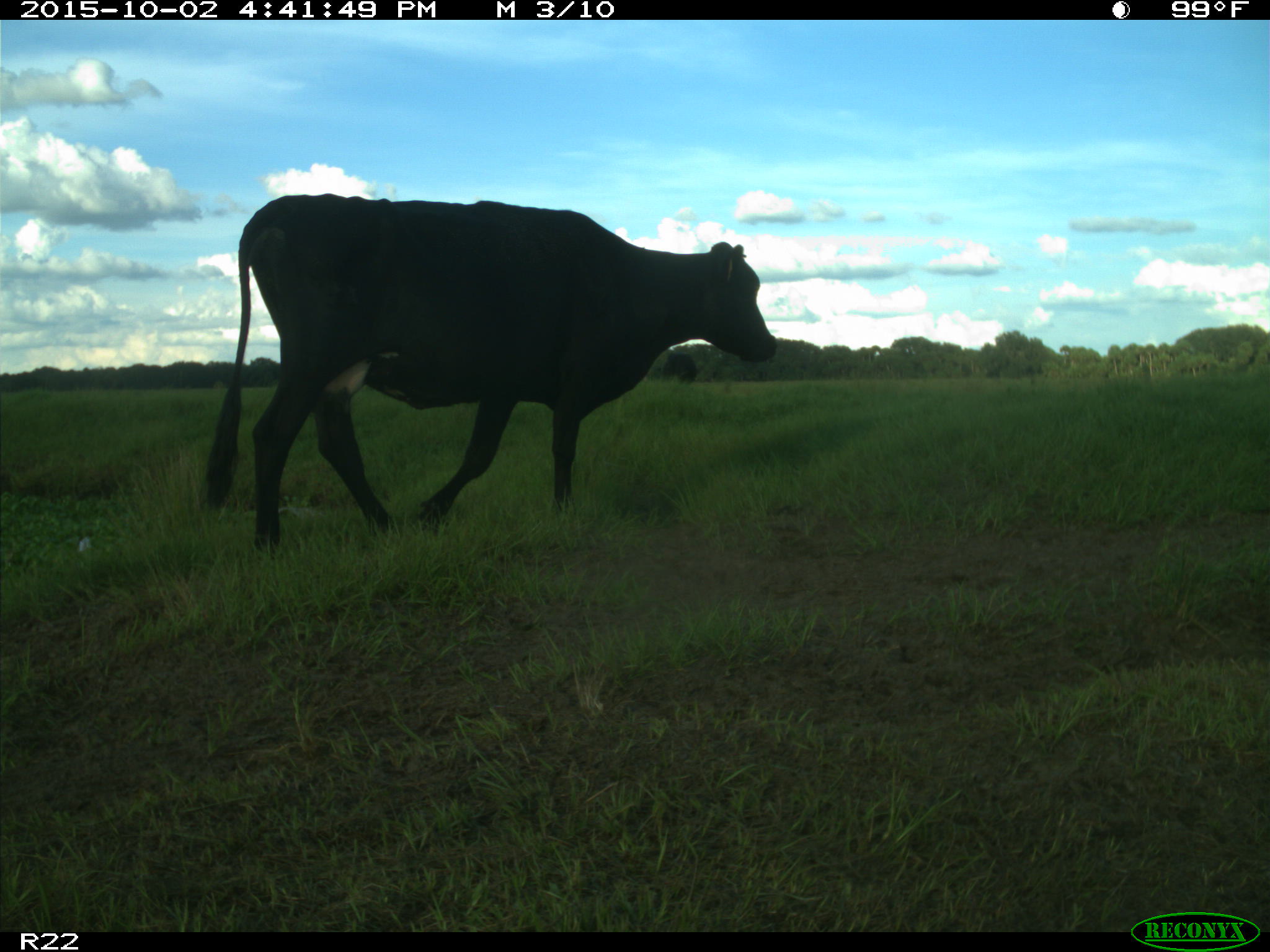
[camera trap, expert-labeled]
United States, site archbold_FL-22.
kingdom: Animalia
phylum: Chordata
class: Mammalia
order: Artiodactyla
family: Bovidae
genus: Bos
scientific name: Bos taurus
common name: domestic cow